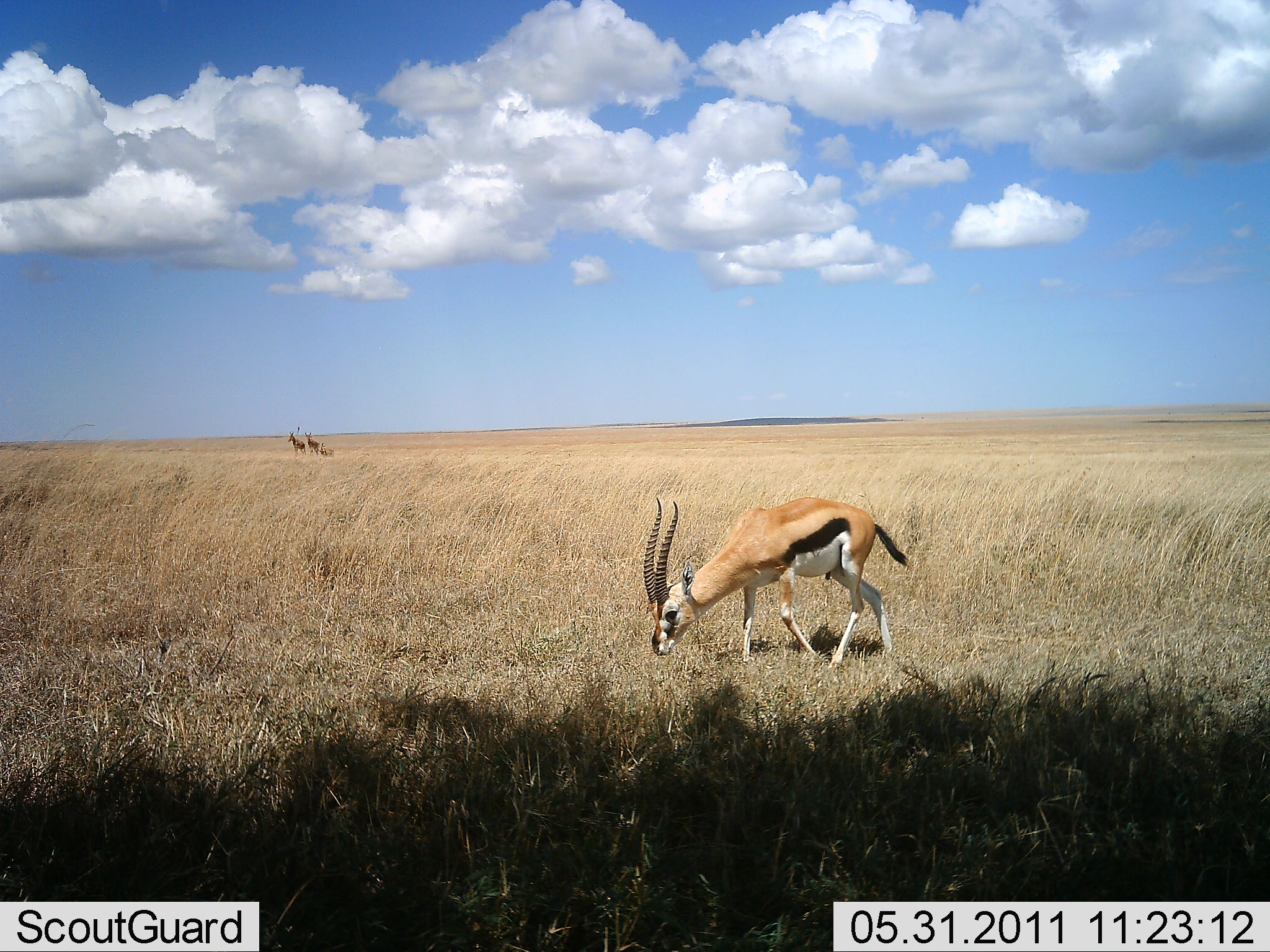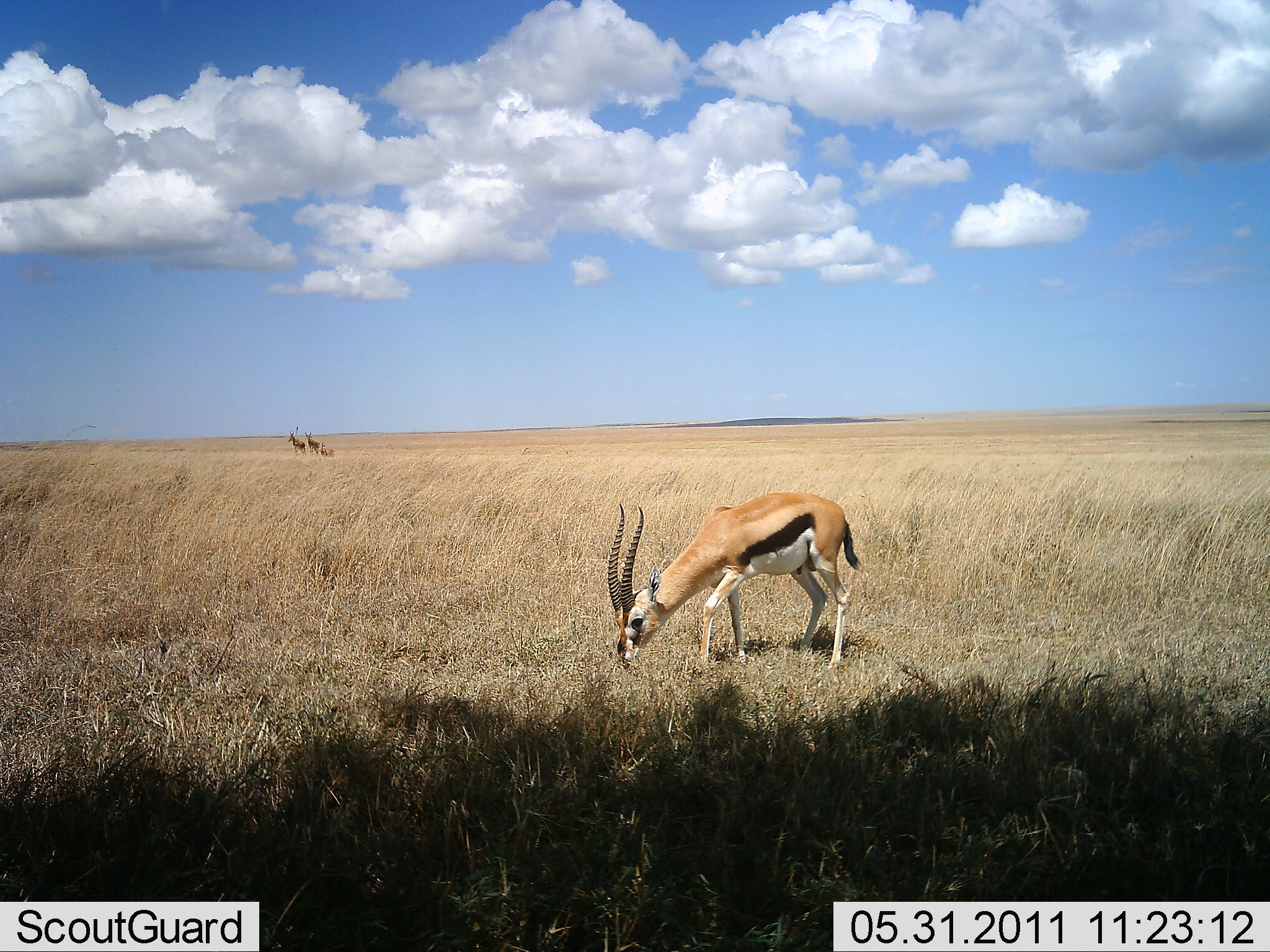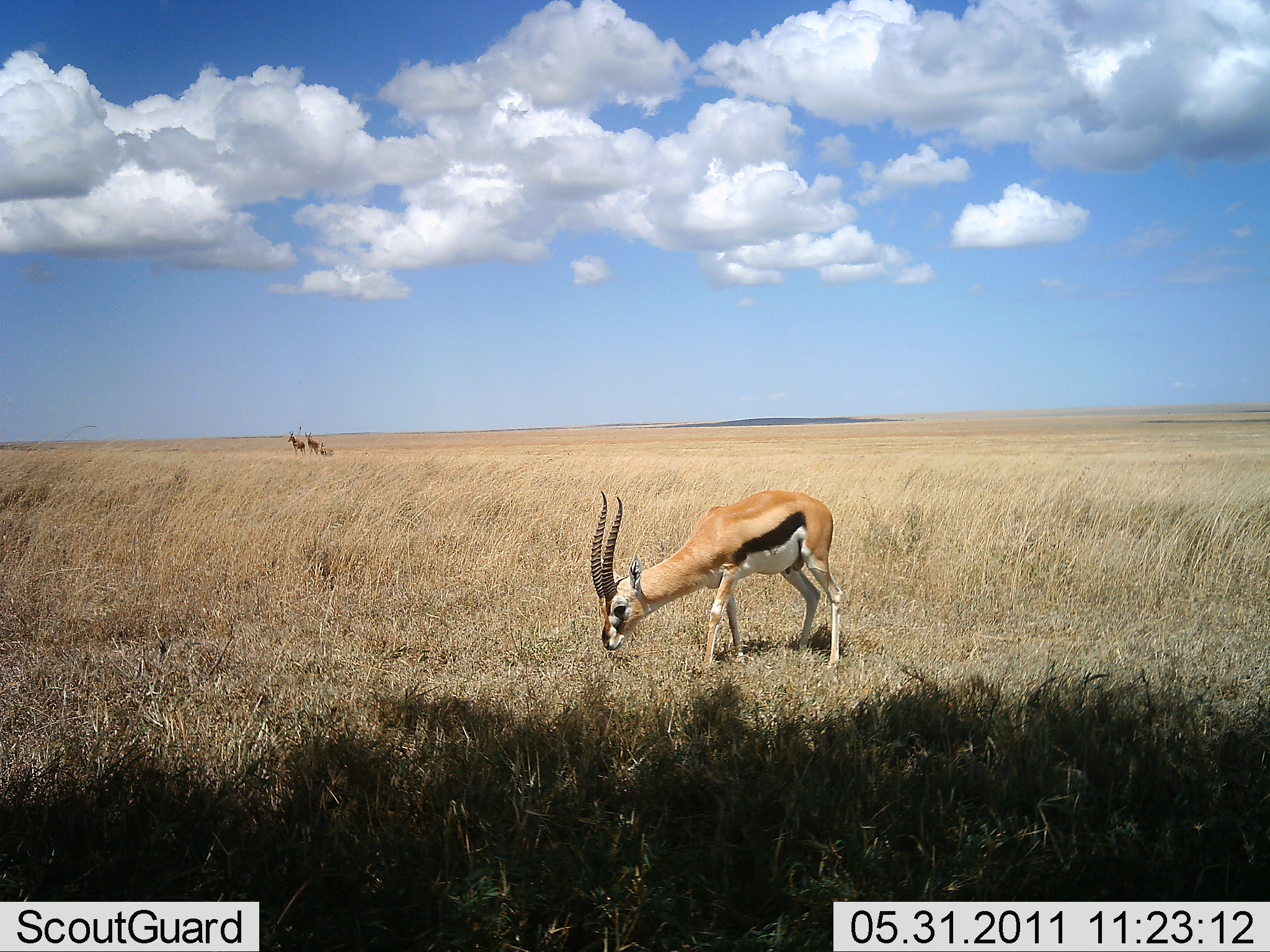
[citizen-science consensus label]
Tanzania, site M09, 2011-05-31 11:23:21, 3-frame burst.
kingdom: Animalia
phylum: Chordata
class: Mammalia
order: Artiodactyla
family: Bovidae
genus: Eudorcas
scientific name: Eudorcas thomsonii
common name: thomson's gazelle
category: gazellethomsons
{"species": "gazellethomsons (thomson's gazelle) (Eudorcas thomsonii)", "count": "1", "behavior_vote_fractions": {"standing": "35%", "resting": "0%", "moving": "12%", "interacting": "0%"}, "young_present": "0%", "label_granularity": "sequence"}